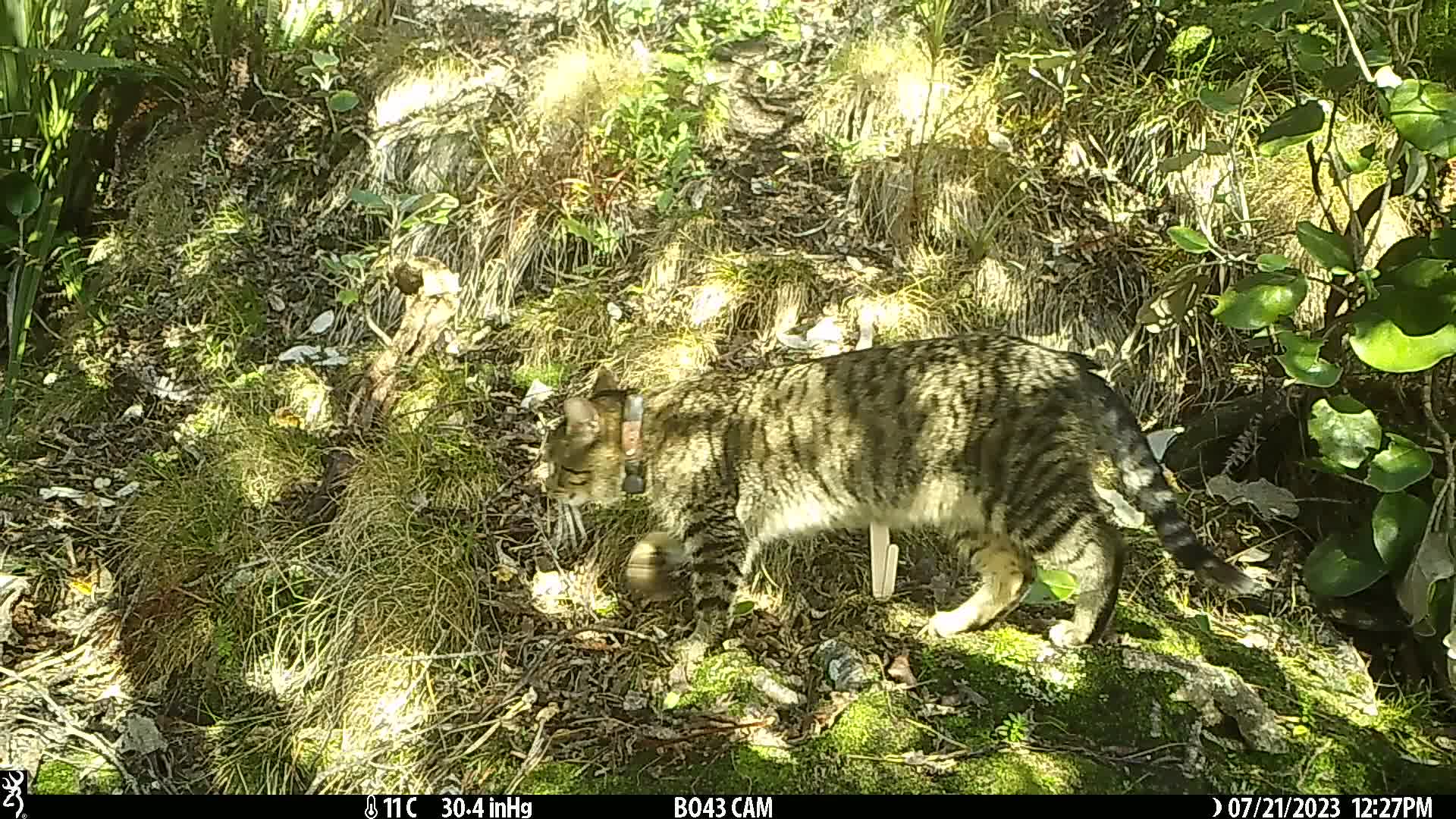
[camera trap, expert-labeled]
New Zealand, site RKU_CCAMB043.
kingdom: Animalia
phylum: Chordata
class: Mammalia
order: Carnivora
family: Felidae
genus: Felis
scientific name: Felis catus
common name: domestic cat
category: cat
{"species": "cat (domestic cat) (Felis catus)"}